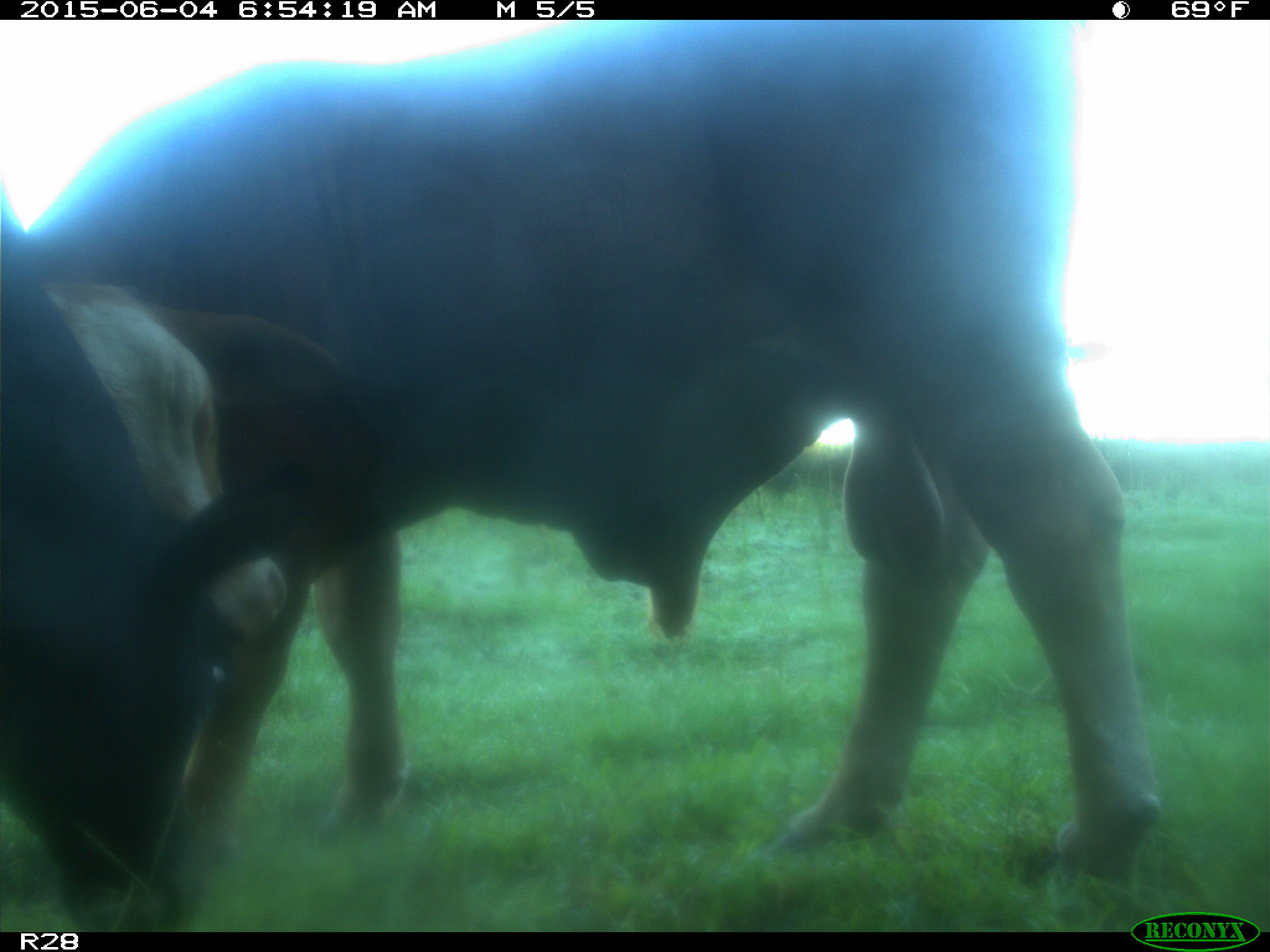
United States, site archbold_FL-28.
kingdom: Animalia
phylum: Chordata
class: Mammalia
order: Artiodactyla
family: Bovidae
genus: Bos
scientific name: Bos taurus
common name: domestic cow